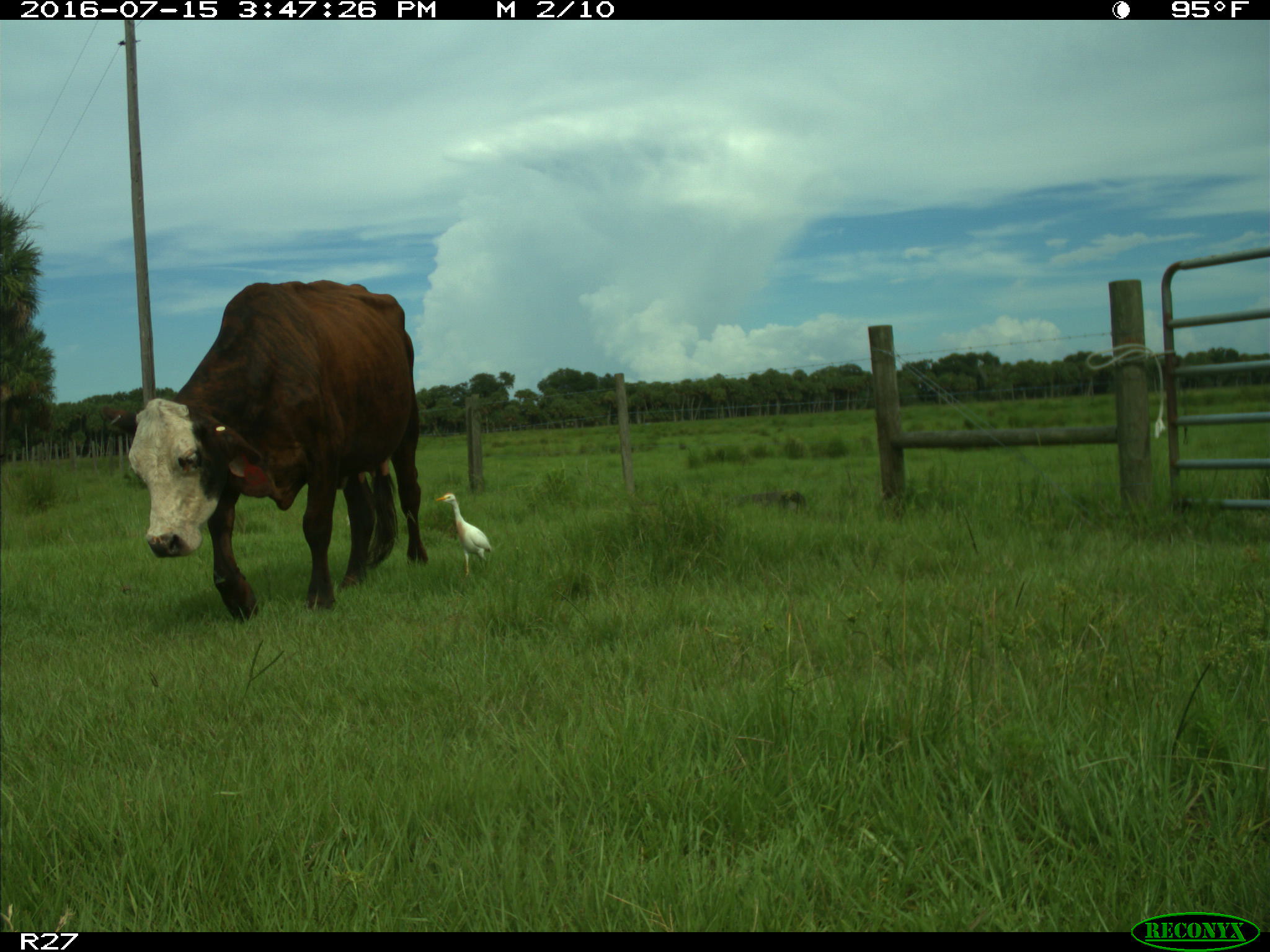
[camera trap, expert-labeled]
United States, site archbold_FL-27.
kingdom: Animalia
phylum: Chordata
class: Mammalia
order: Artiodactyla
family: Bovidae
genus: Bos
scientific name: Bos taurus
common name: domestic cow